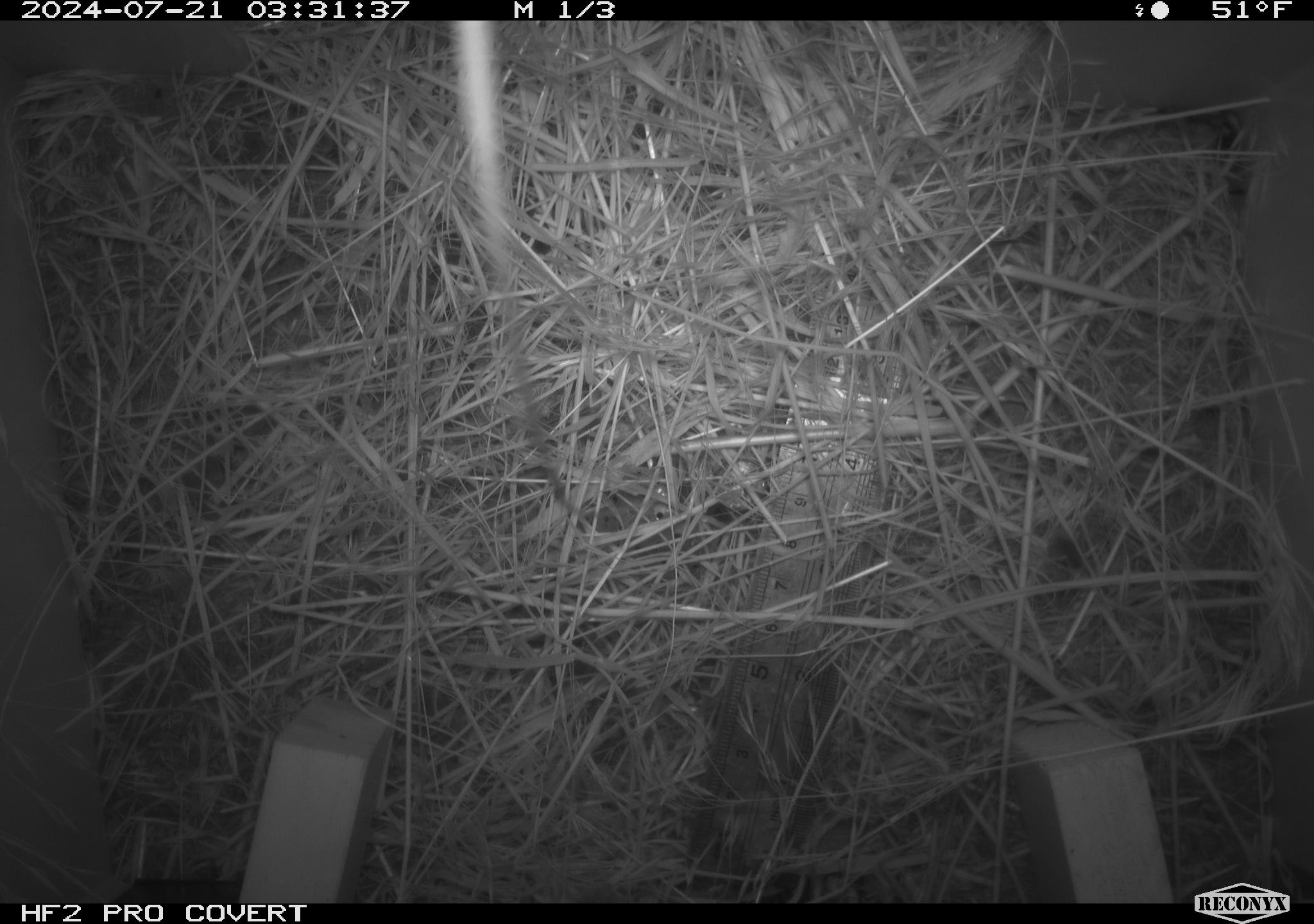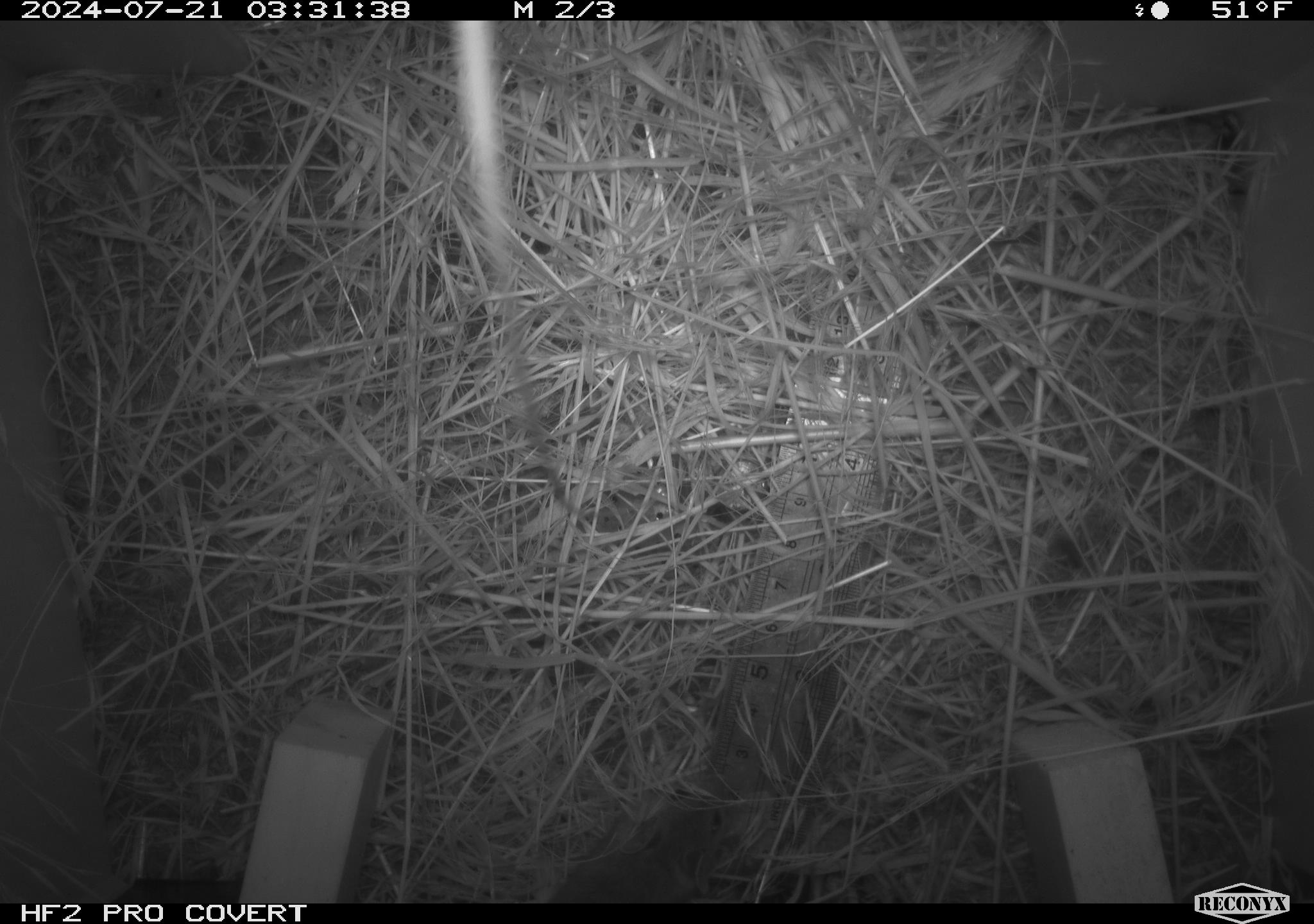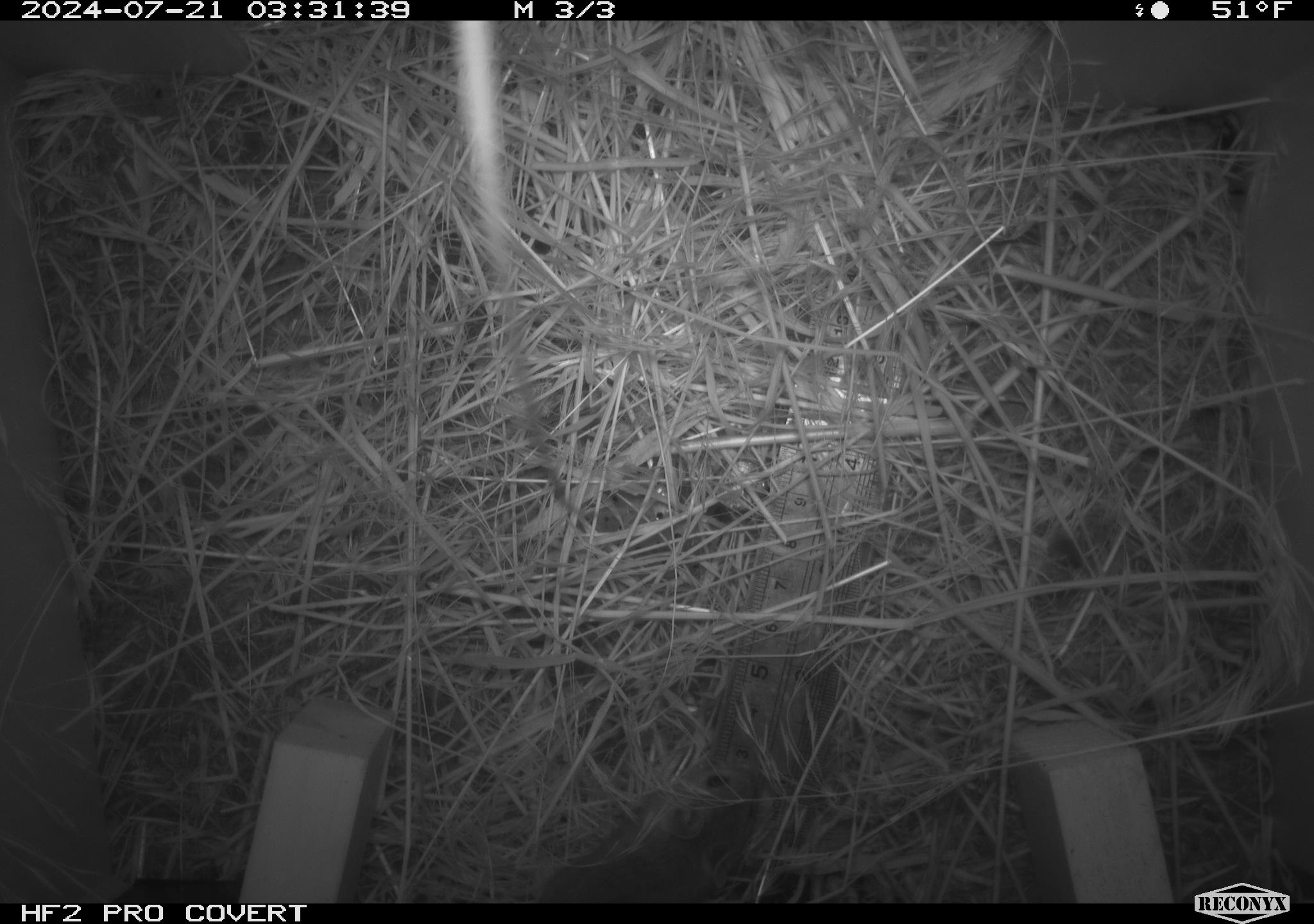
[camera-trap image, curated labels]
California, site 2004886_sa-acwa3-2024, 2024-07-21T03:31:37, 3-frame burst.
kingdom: Animalia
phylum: Chordata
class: Mammalia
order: Rodentia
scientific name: Rodentia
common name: mouse species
Mouse species (Rodentia).